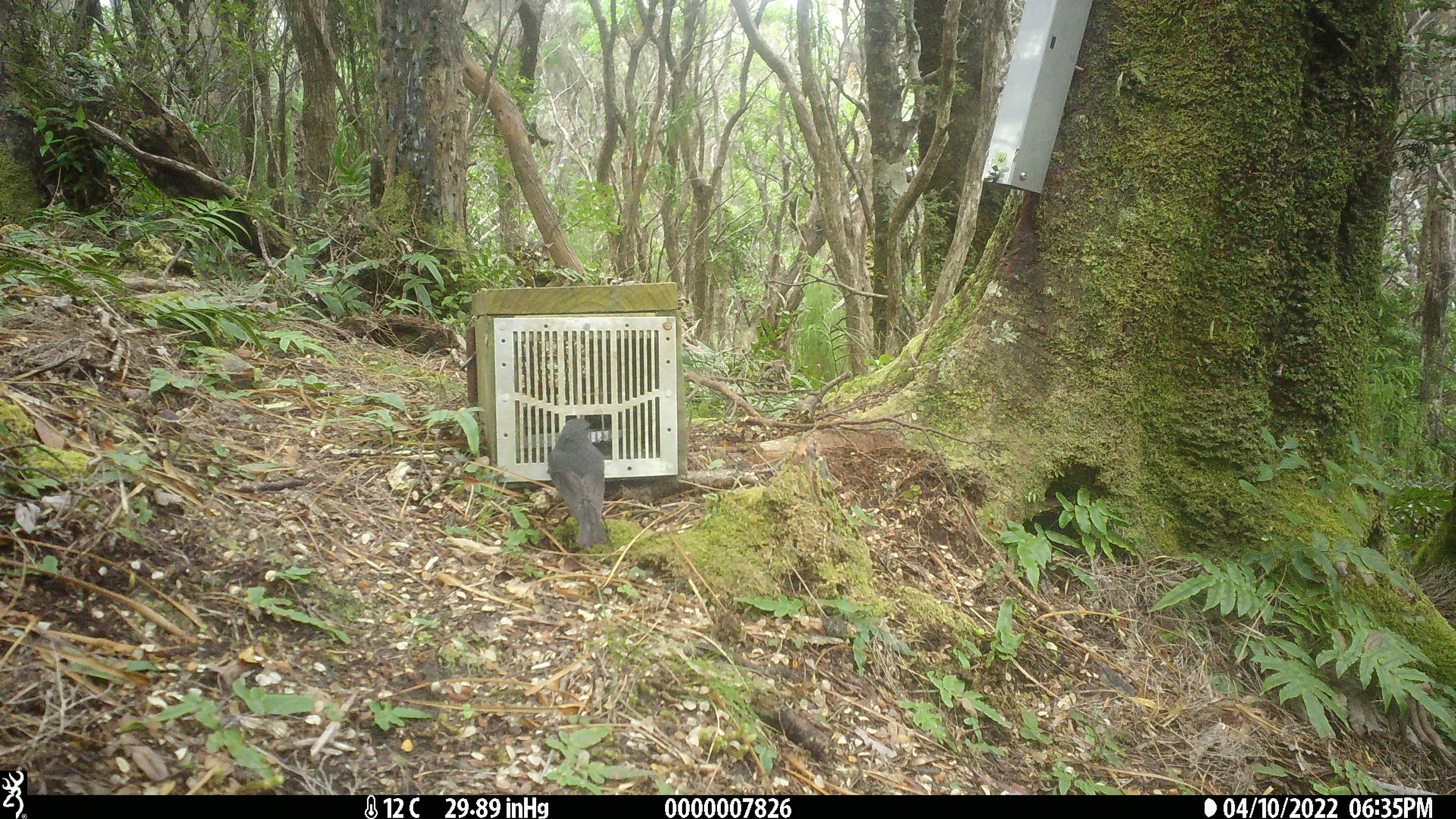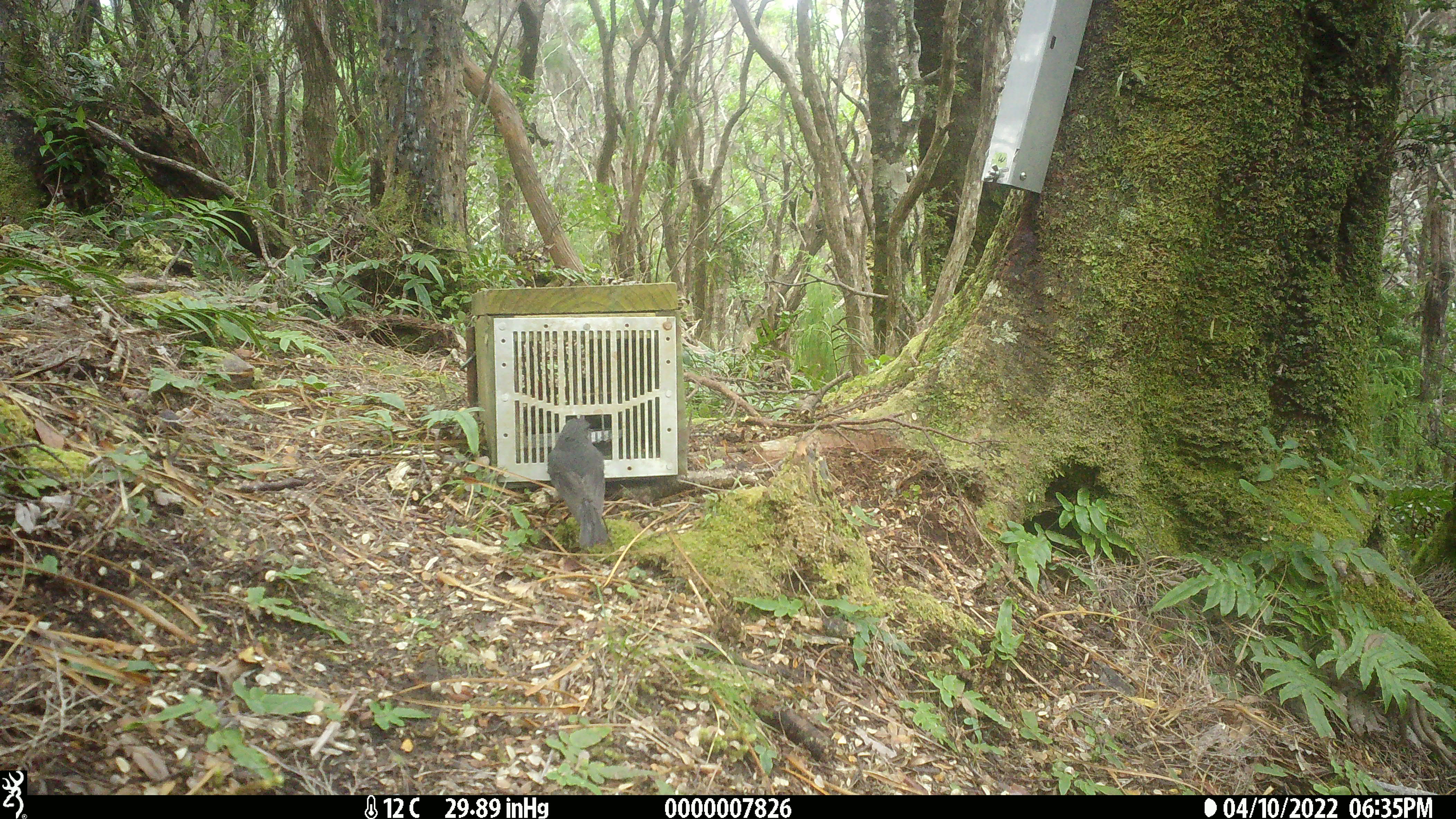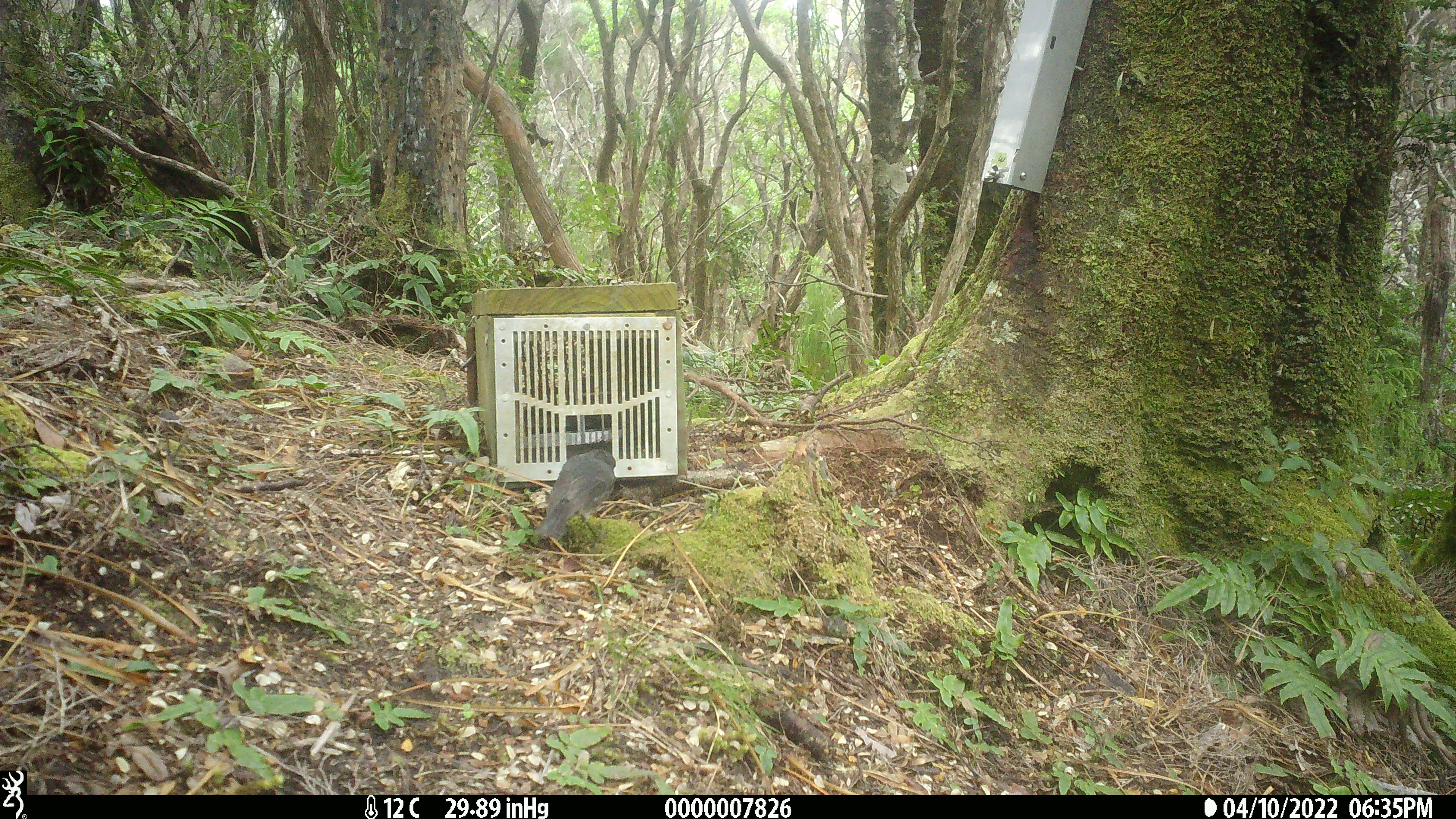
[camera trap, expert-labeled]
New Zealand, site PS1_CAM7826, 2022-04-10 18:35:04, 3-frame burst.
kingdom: Animalia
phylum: Chordata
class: Aves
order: Passeriformes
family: Petroicidae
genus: Petroica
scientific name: Petroica australis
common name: new zealand robin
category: robin